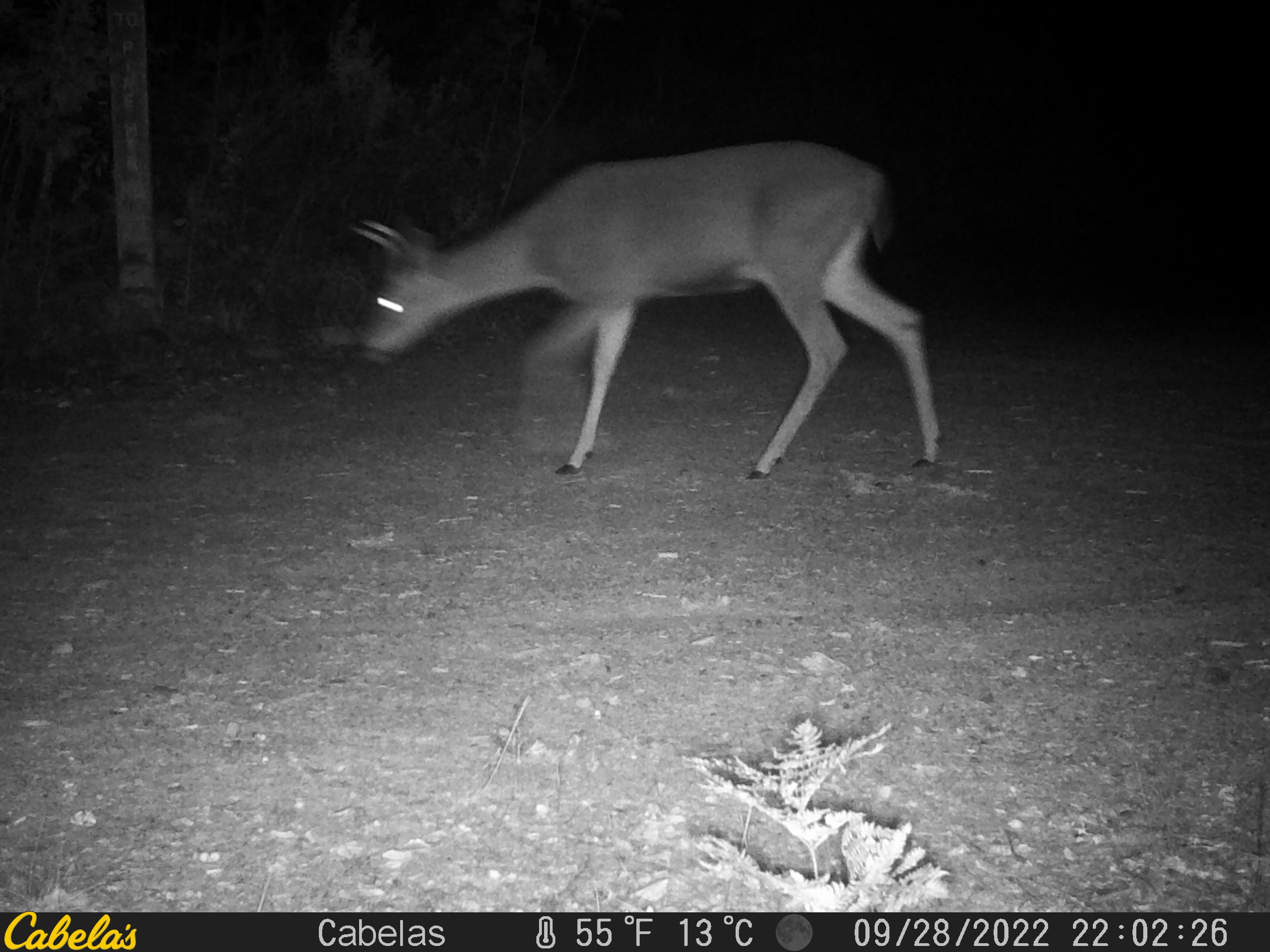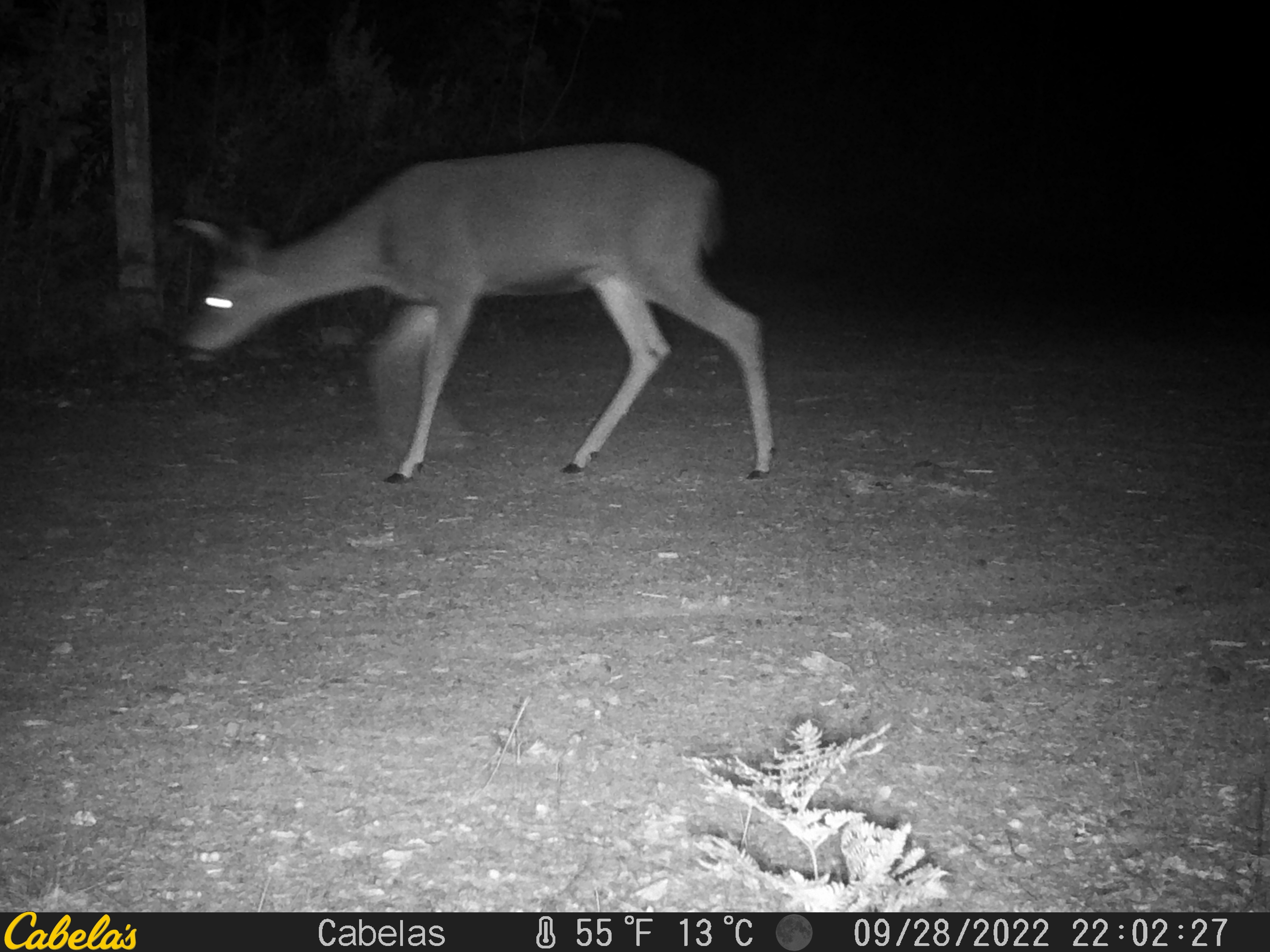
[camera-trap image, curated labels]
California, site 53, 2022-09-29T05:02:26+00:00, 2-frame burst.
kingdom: Animalia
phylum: Chordata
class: Mammalia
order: Artiodactyla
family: Cervidae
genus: Odocoileus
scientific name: Odocoileus hemionus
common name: mule deer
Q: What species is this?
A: Mule deer (Odocoileus hemionus).